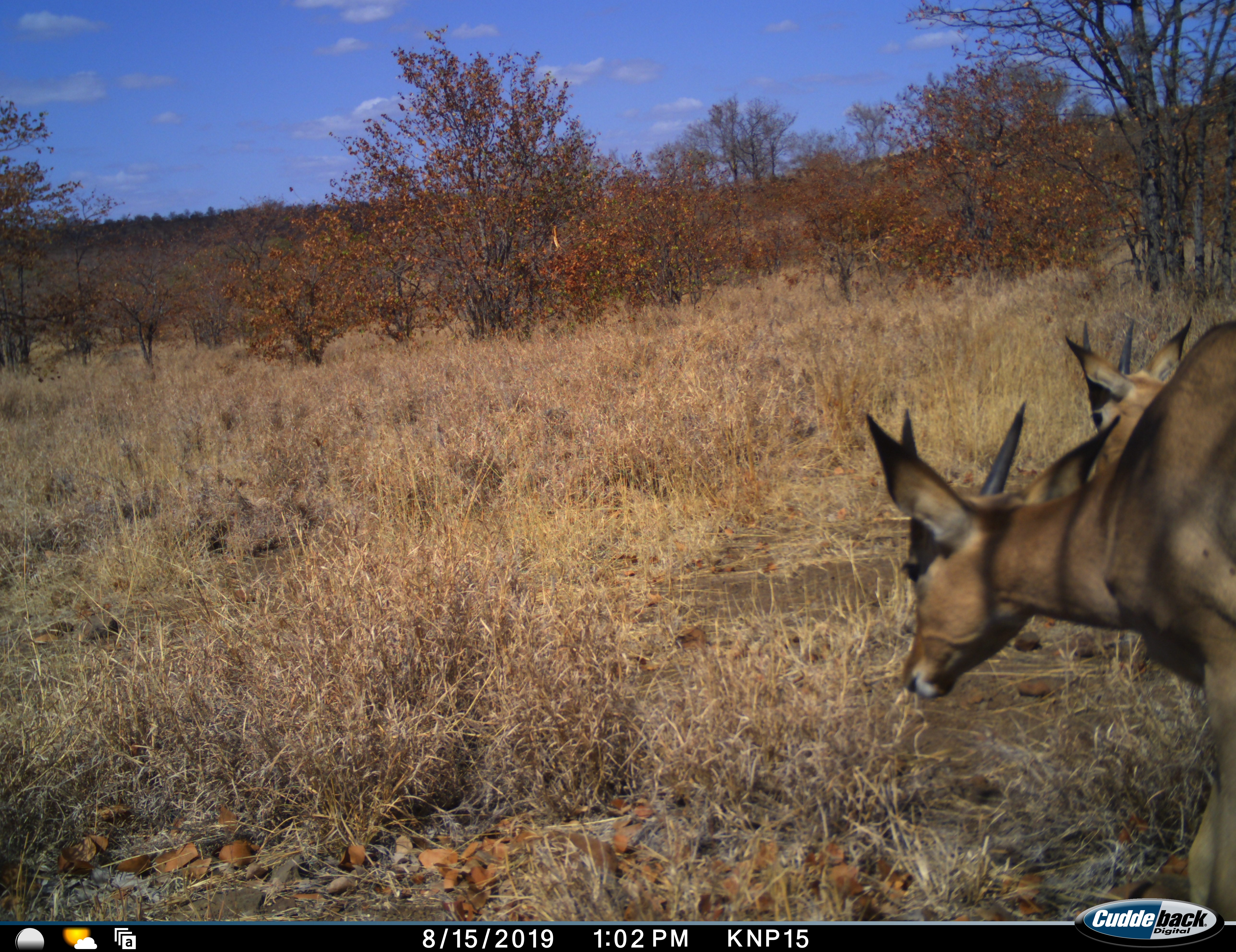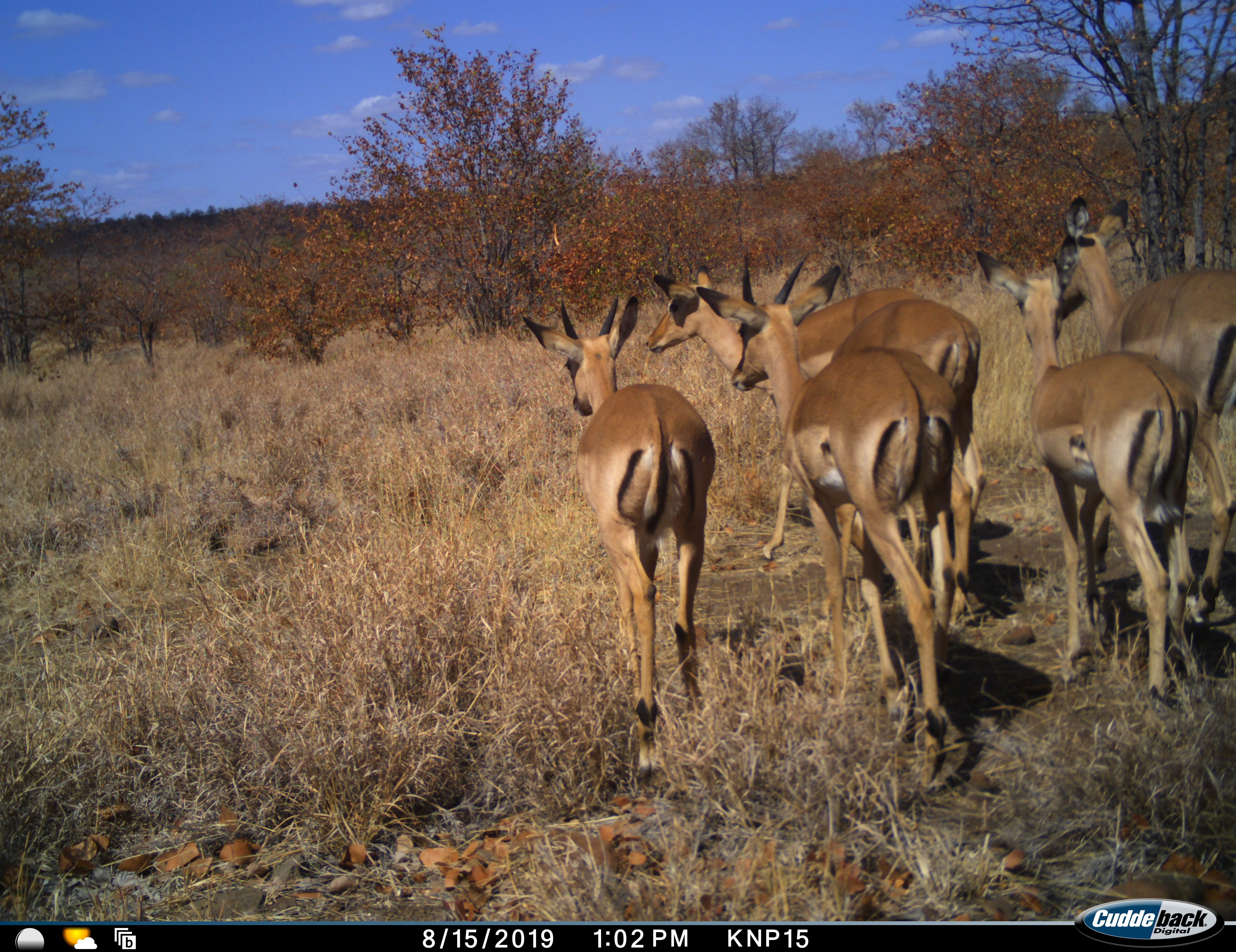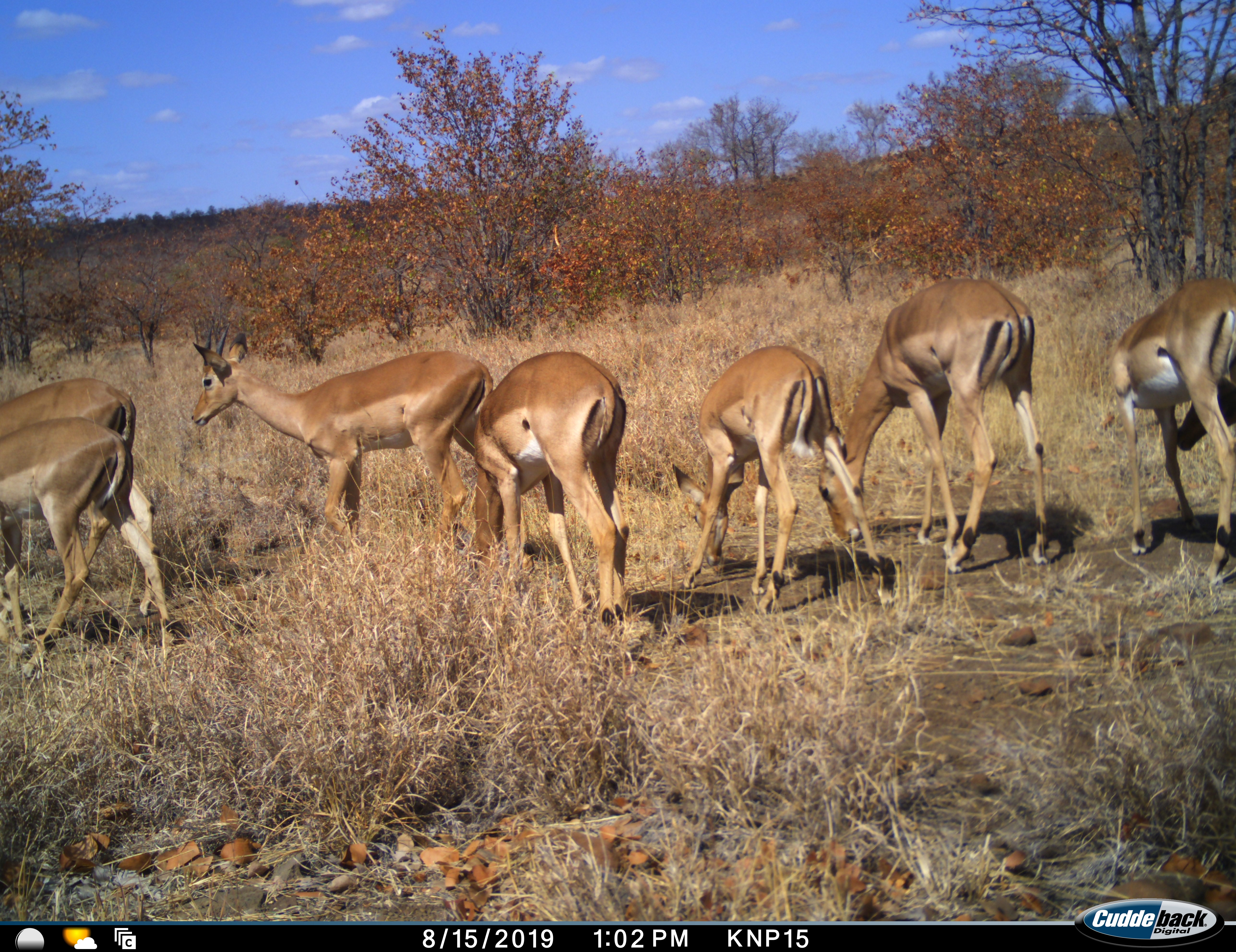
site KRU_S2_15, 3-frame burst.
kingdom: Animalia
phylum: Chordata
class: Mammalia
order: Artiodactyla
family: Bovidae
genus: Aepyceros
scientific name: Aepyceros melampus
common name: impala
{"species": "impala (Aepyceros melampus)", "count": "7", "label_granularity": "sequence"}